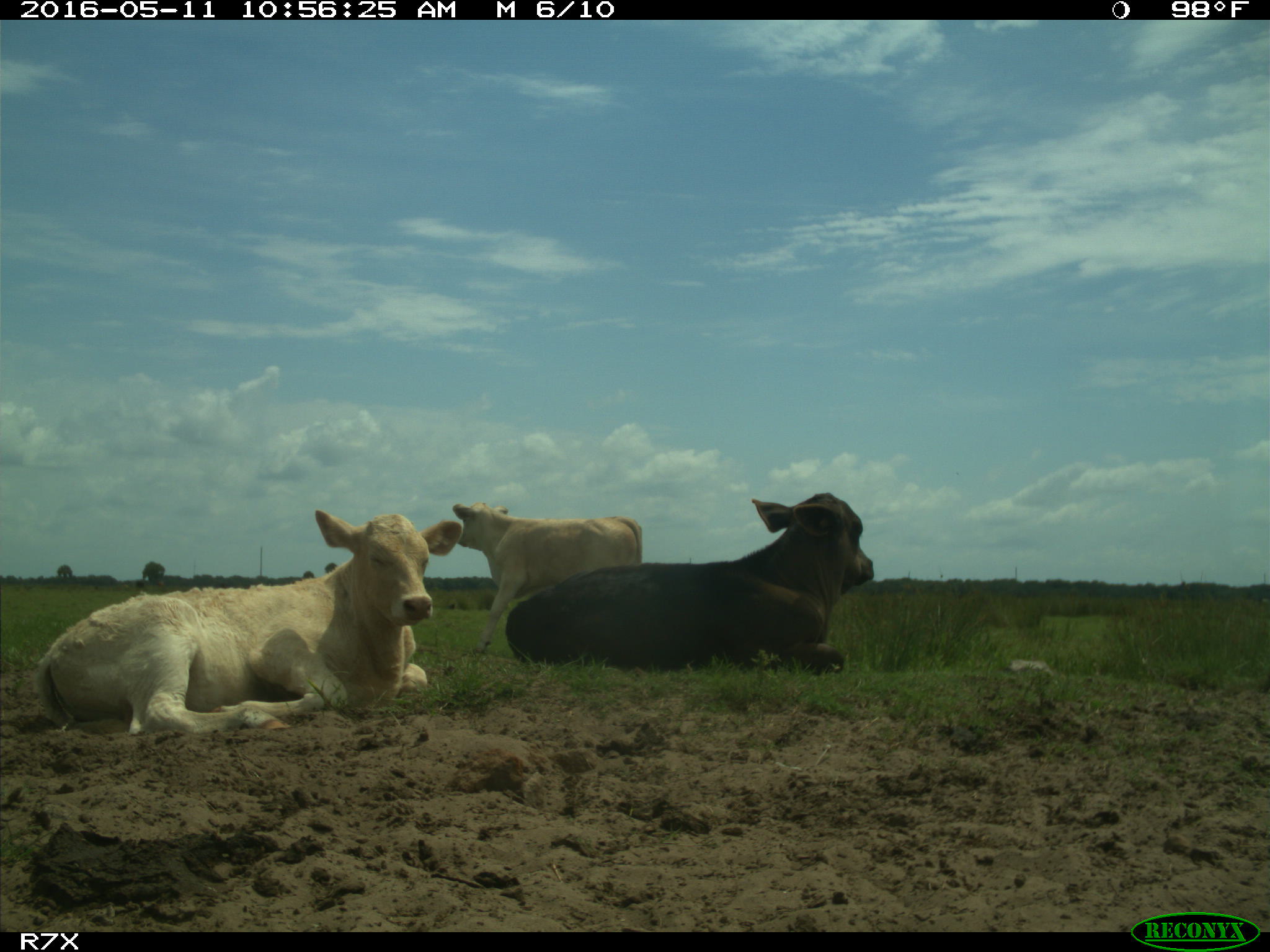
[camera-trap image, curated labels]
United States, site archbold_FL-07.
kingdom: Animalia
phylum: Chordata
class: Mammalia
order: Artiodactyla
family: Bovidae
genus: Bos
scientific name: Bos taurus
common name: domestic cow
Bos taurus (domestic cow).